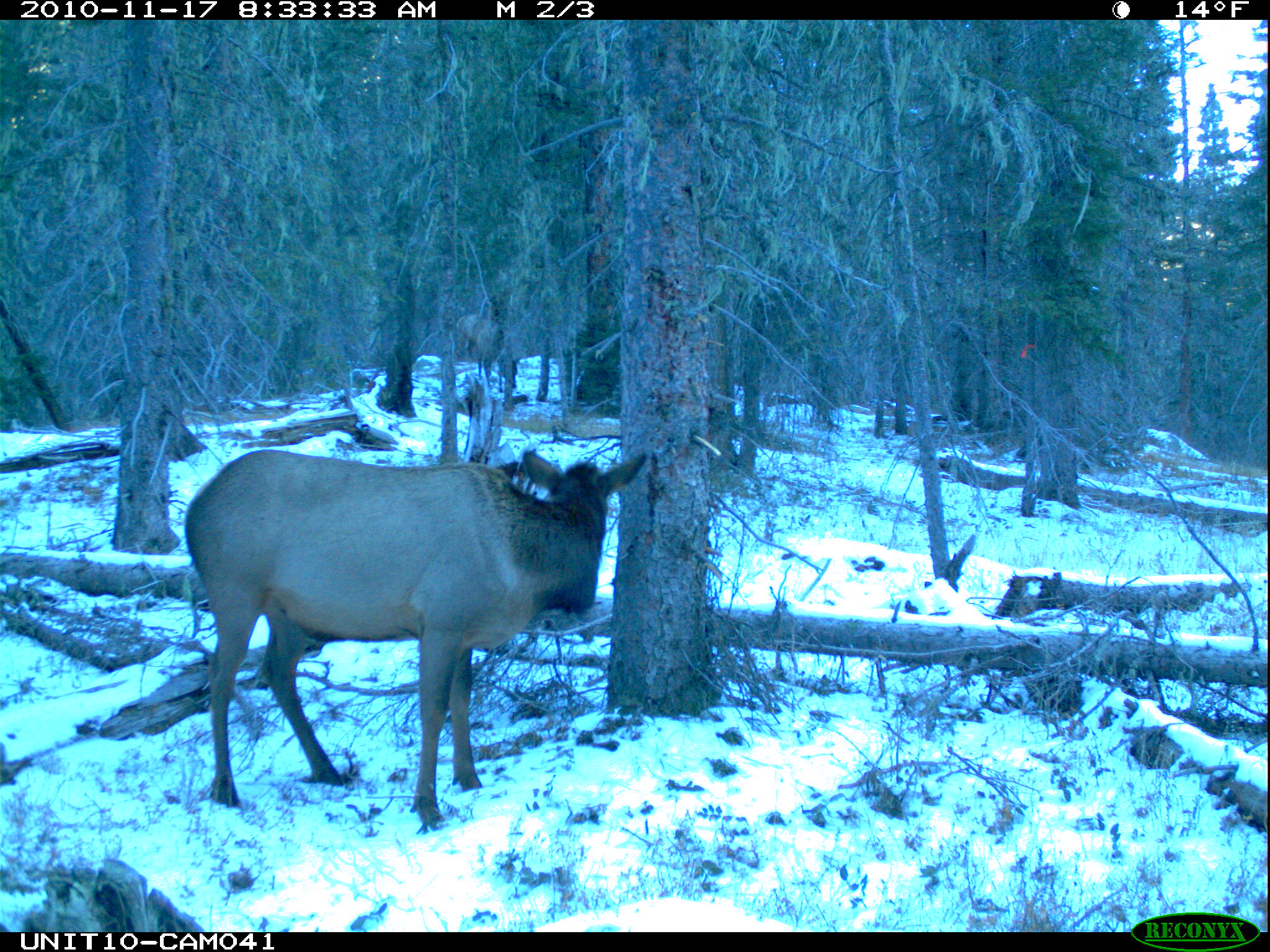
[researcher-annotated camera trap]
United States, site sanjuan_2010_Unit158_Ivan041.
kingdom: Animalia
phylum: Chordata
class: Mammalia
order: Artiodactyla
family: Cervidae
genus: Cervus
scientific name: Cervus elaphus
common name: red deer